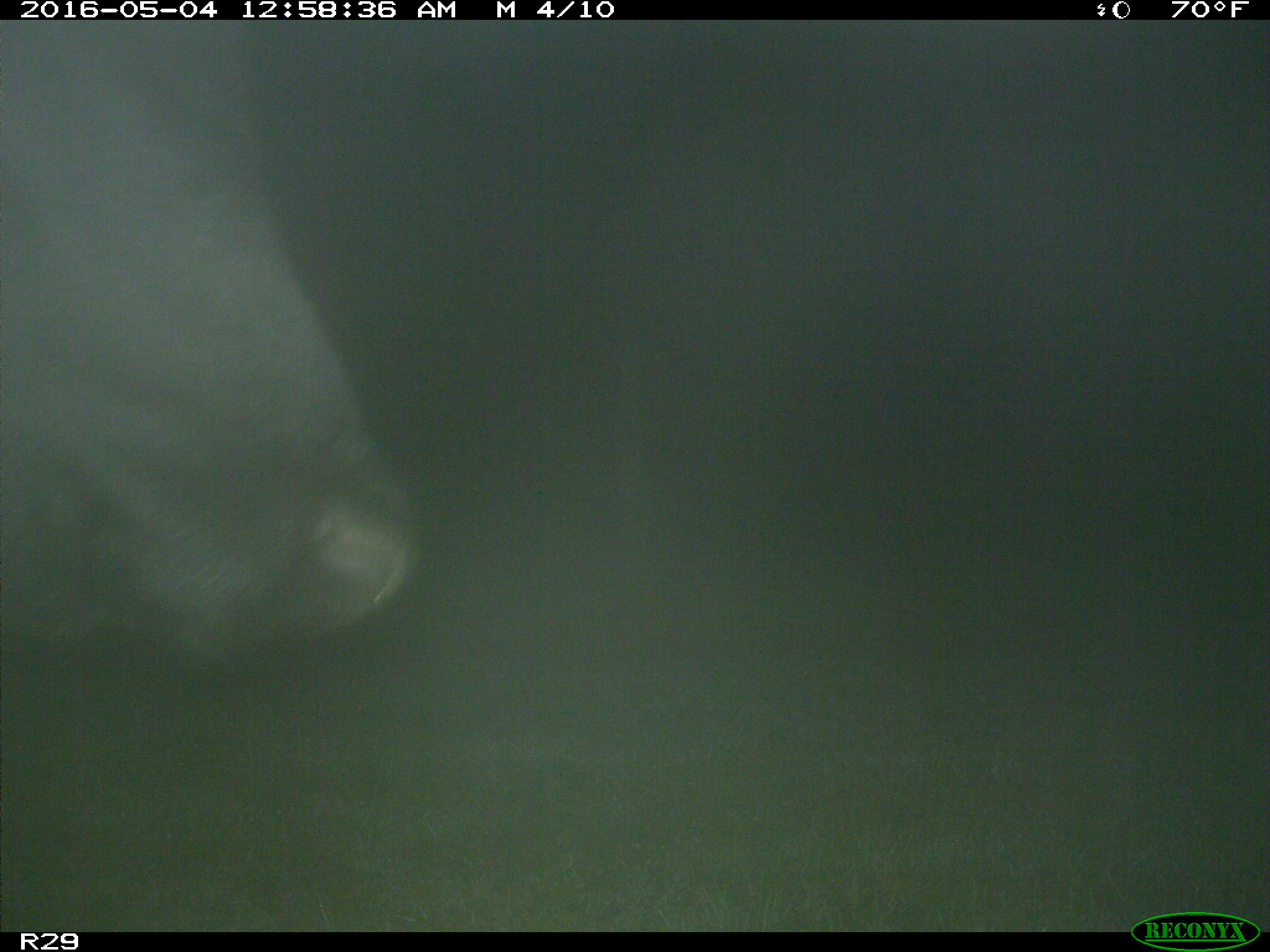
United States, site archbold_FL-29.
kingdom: Animalia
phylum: Chordata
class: Mammalia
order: Artiodactyla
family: Bovidae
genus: Bos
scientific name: Bos taurus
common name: domestic cow